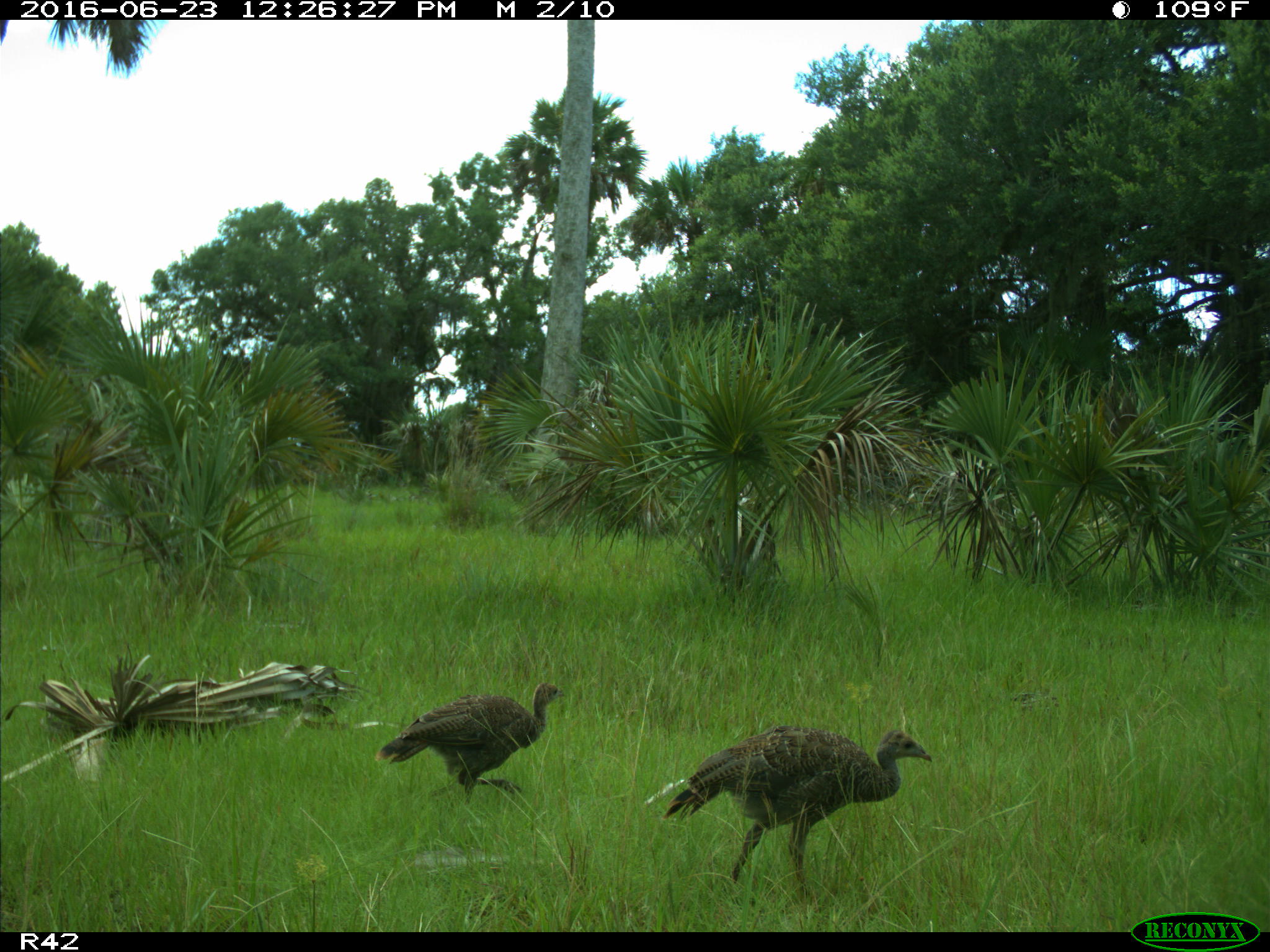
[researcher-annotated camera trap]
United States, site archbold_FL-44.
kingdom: Animalia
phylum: Chordata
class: Aves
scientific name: Aves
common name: birds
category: unidentified bird